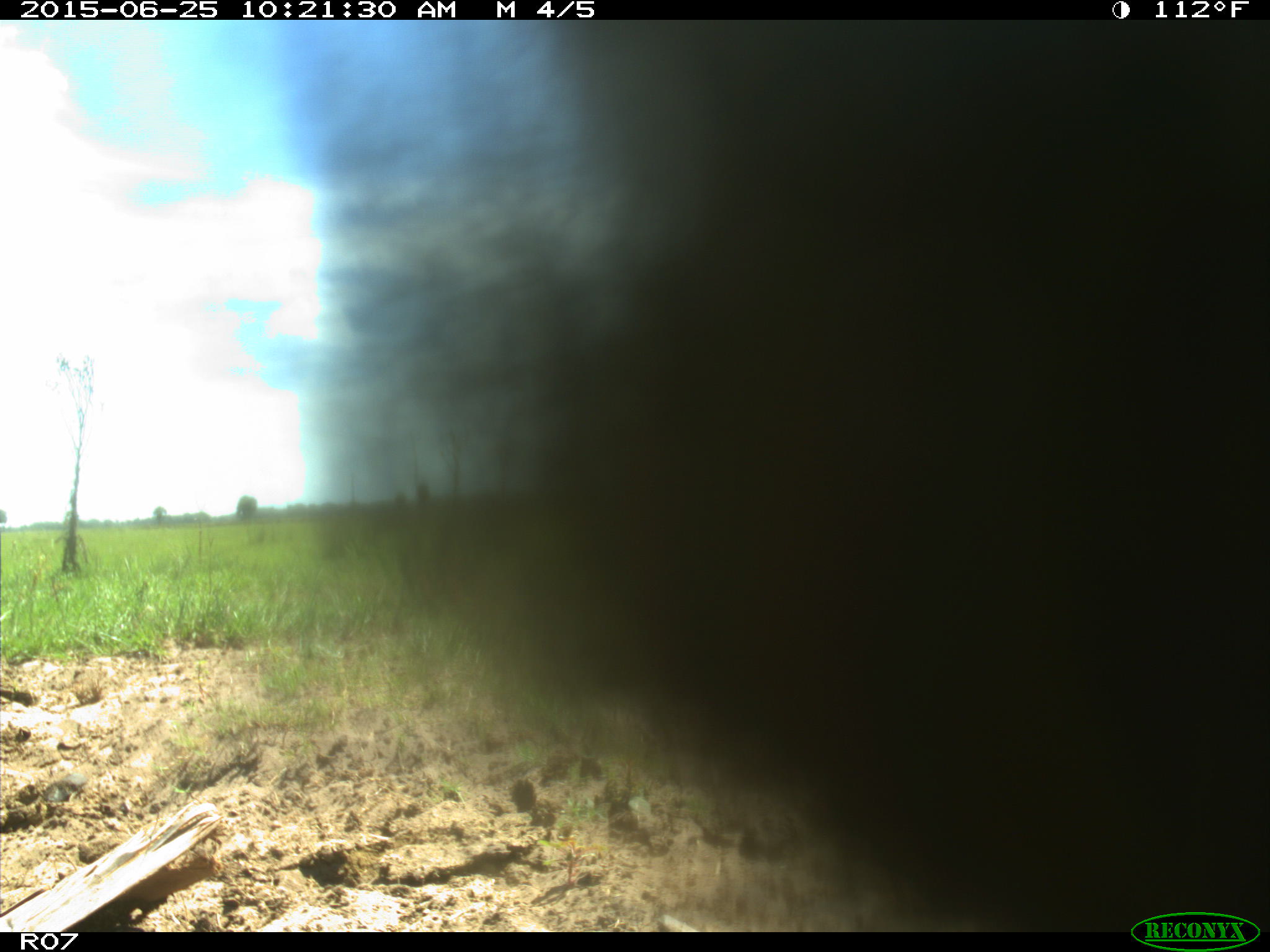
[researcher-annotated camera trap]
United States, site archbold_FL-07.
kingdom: Animalia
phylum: Chordata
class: Mammalia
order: Artiodactyla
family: Bovidae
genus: Bos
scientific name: Bos taurus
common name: domestic cow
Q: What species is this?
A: Bos taurus (domestic cow).